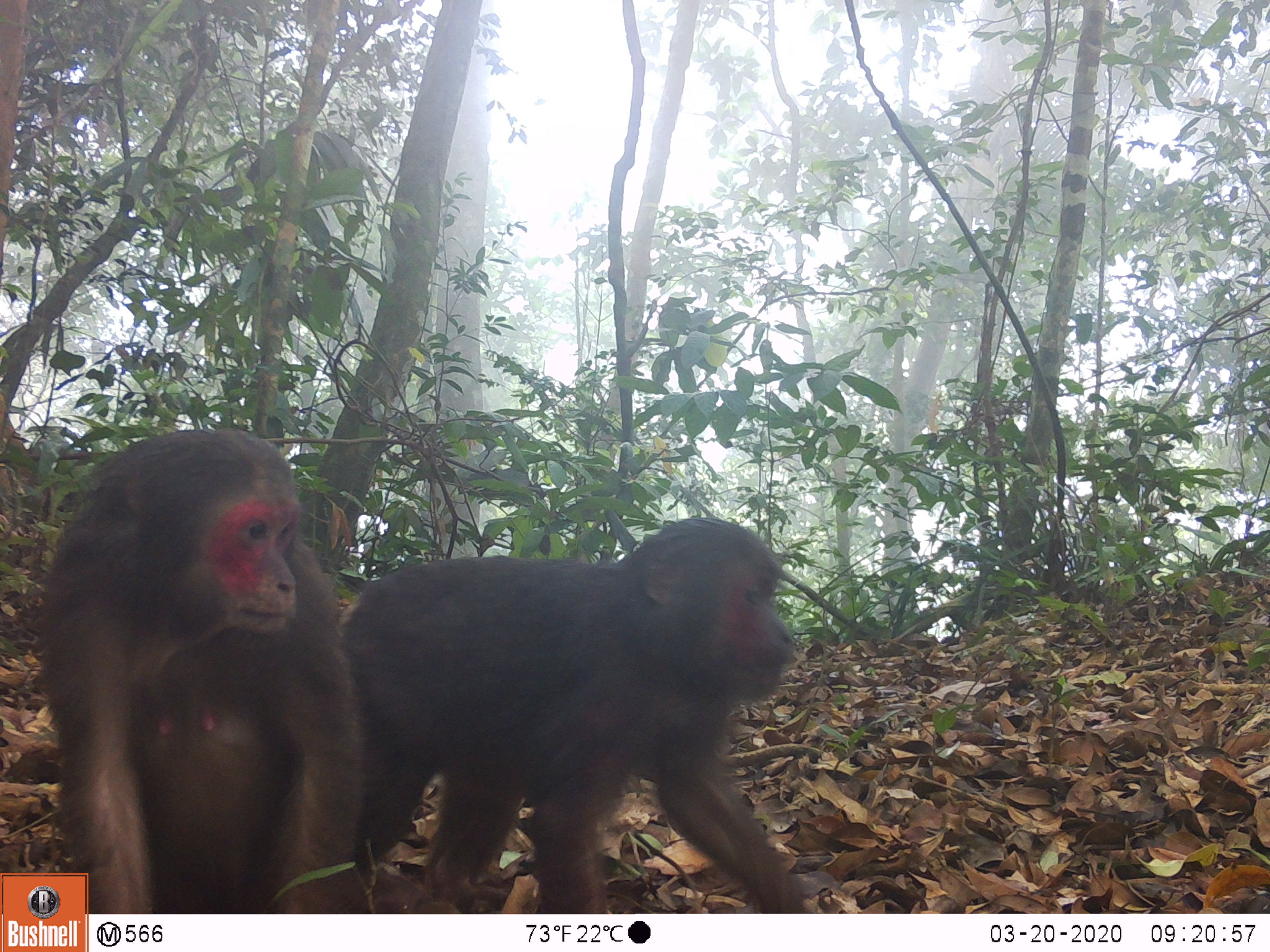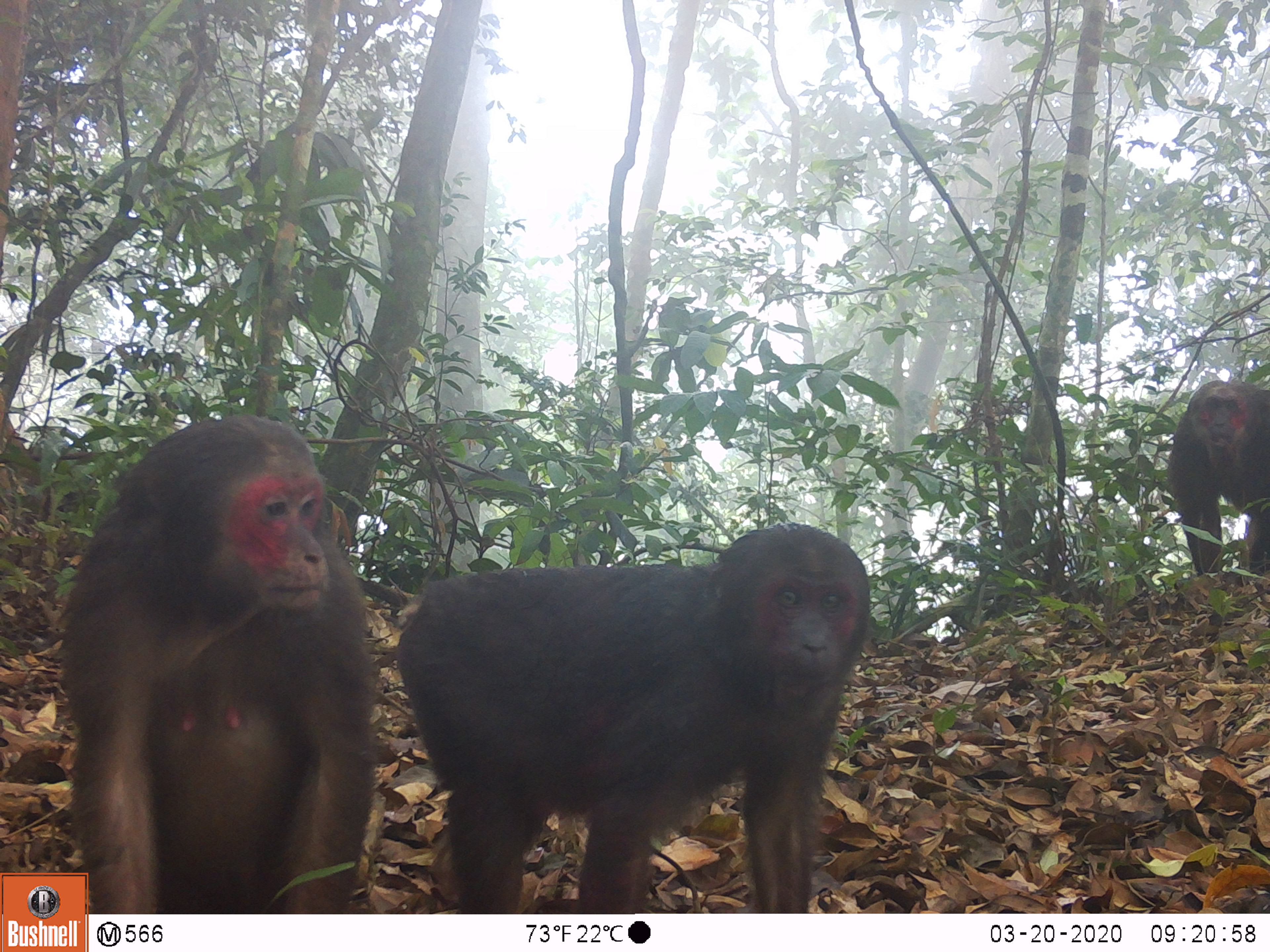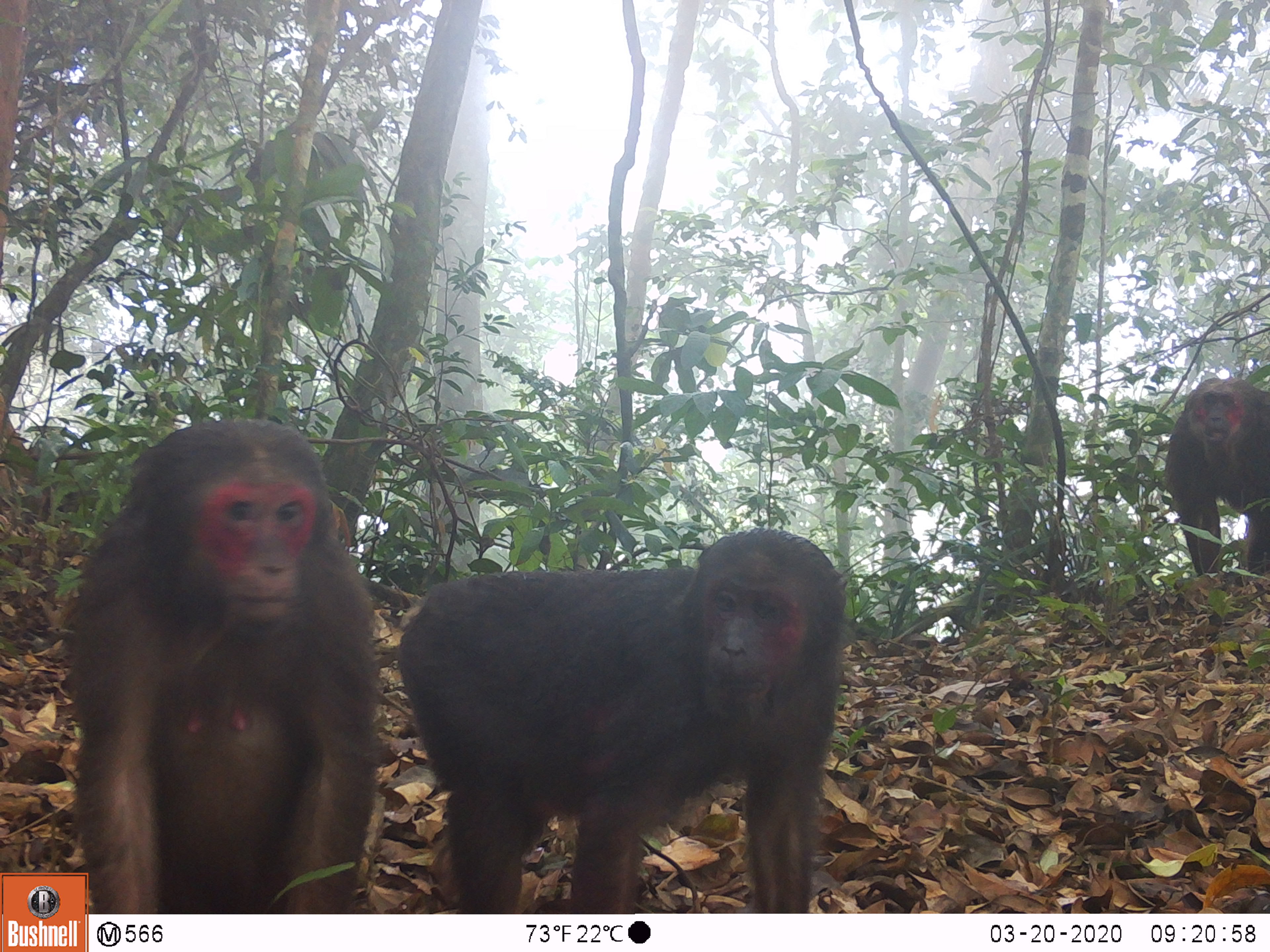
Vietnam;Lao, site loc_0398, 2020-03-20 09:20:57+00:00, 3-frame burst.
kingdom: Animalia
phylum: Chordata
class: Mammalia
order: Primates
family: Cercopithecidae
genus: Macaca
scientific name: Macaca arctoides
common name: stump-tailed macaque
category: stump tailed macaque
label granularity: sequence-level